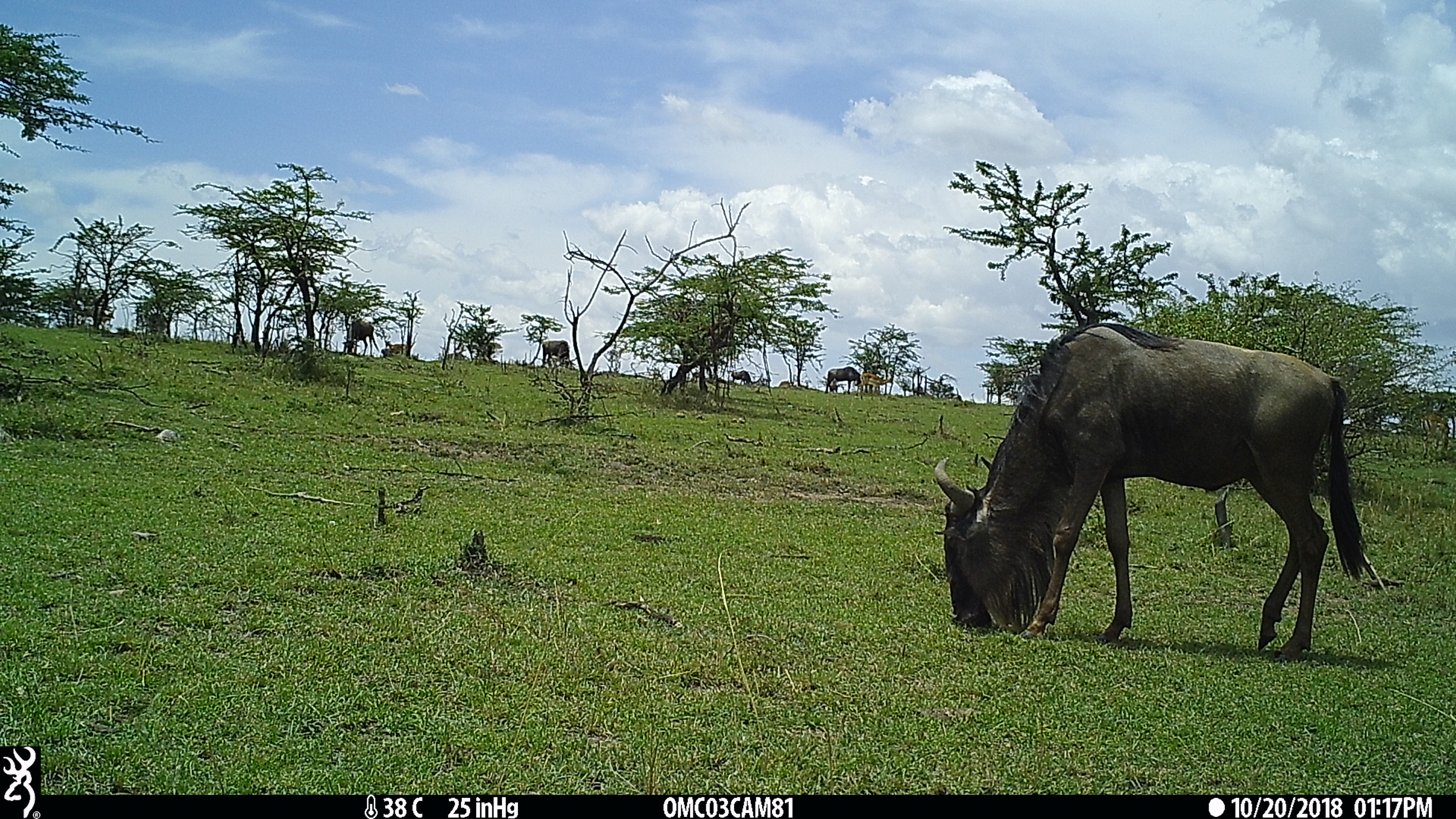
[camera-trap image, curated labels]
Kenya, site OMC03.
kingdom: Animalia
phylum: Chordata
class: Mammalia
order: Artiodactyla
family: Bovidae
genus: Connochaetes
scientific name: Connochaetes taurinus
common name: blue wildebeest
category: wildebeest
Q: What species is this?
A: Wildebeest (blue wildebeest) (Connochaetes taurinus).